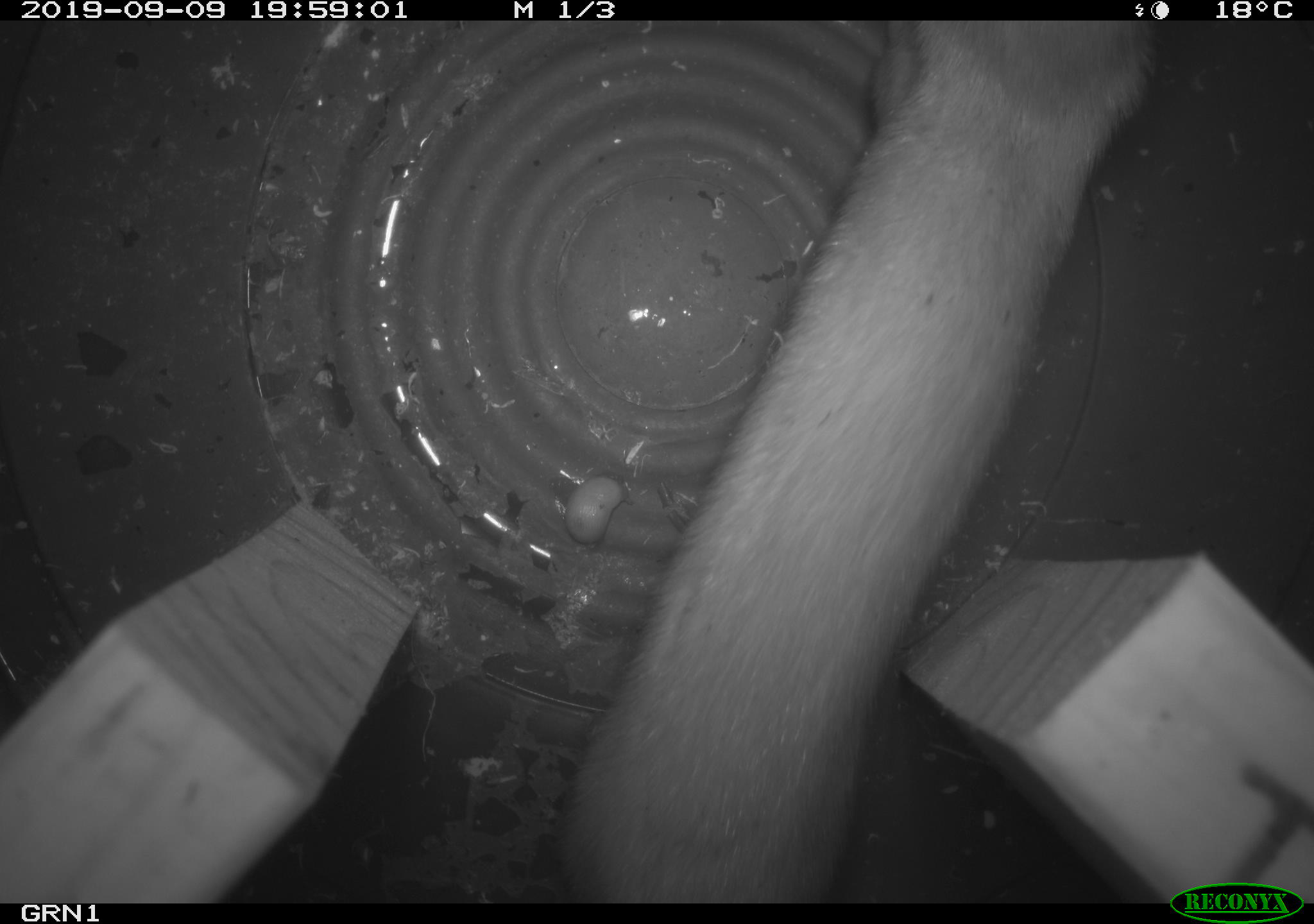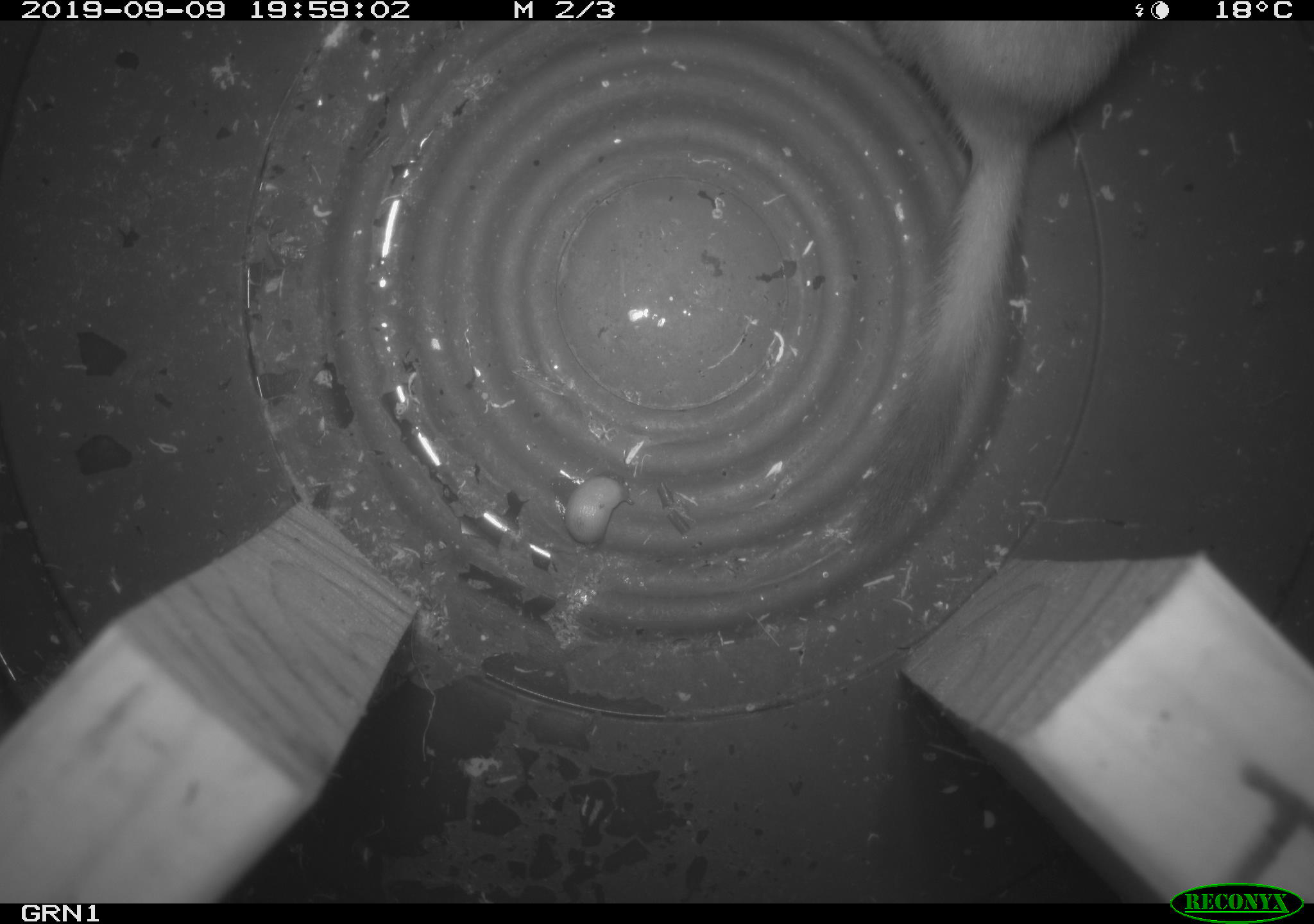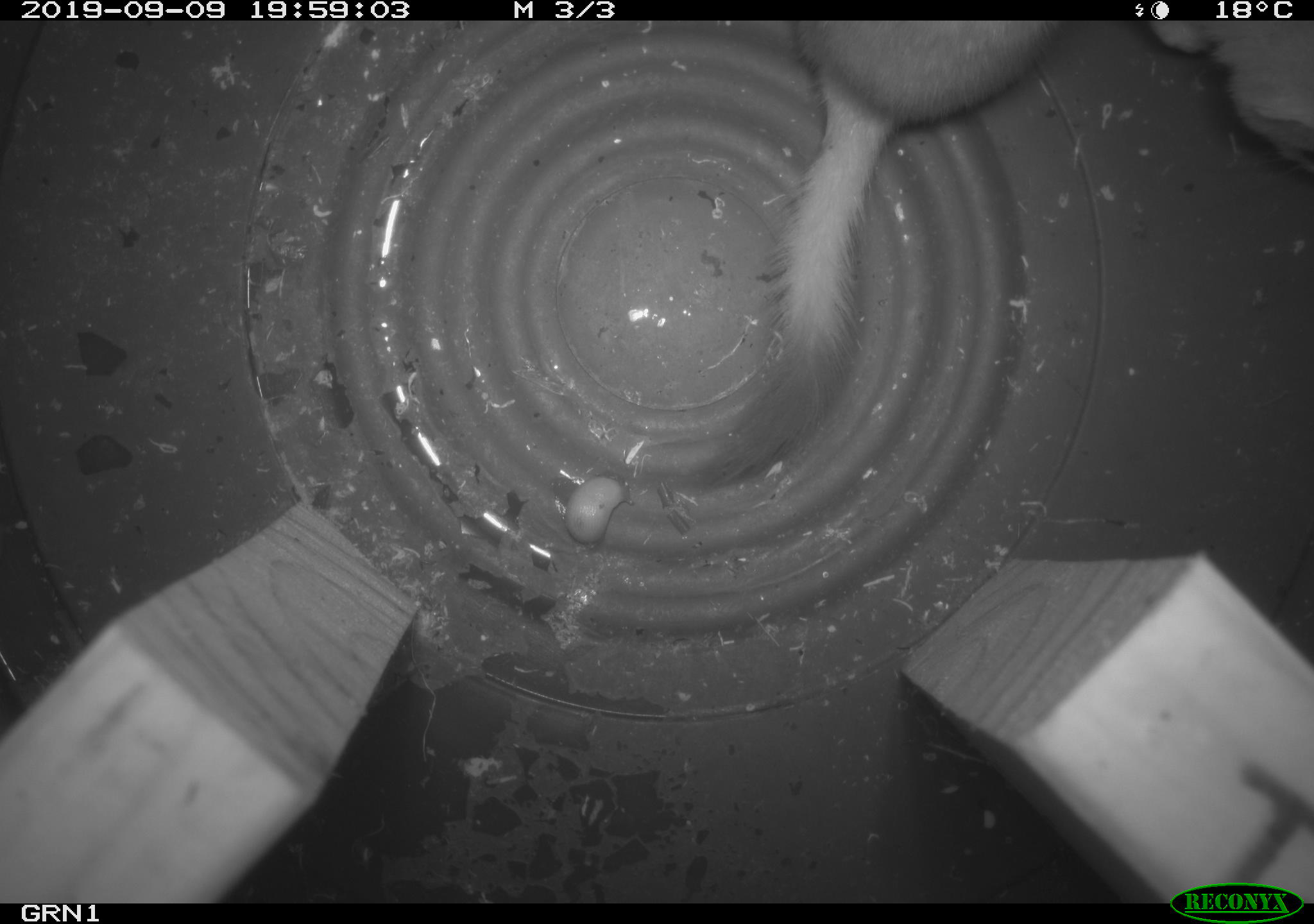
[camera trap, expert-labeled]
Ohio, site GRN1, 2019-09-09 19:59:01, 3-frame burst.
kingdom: Animalia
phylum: Chordata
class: Mammalia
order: Carnivora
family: Mustelidae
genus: Neogale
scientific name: Neogale frenata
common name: long-tailed weasel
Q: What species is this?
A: Long-tailed weasel (Neogale frenata).